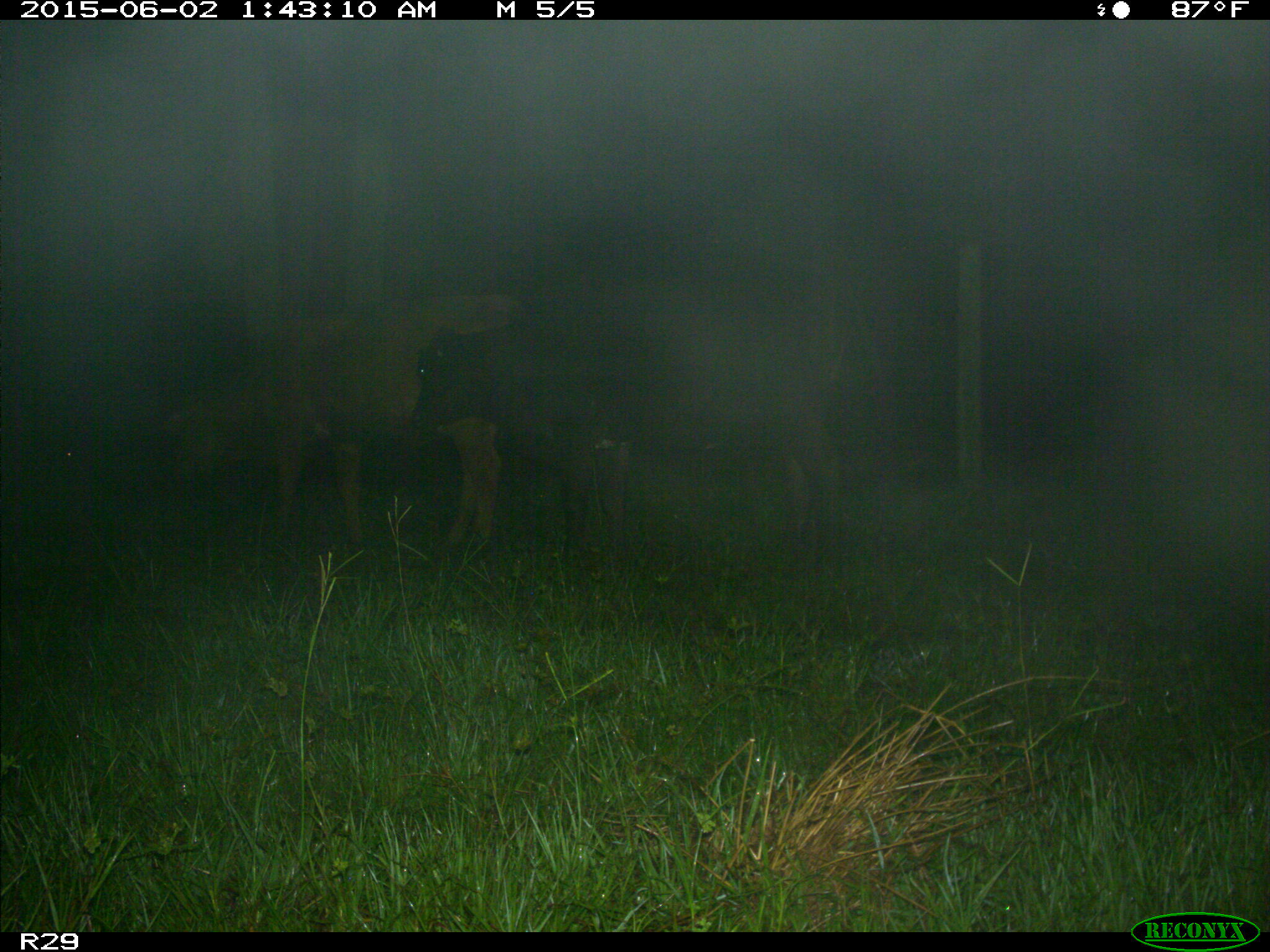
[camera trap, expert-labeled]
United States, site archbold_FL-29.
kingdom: Animalia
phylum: Chordata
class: Mammalia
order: Artiodactyla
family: Bovidae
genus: Bos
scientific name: Bos taurus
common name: domestic cow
Bos taurus (domestic cow).